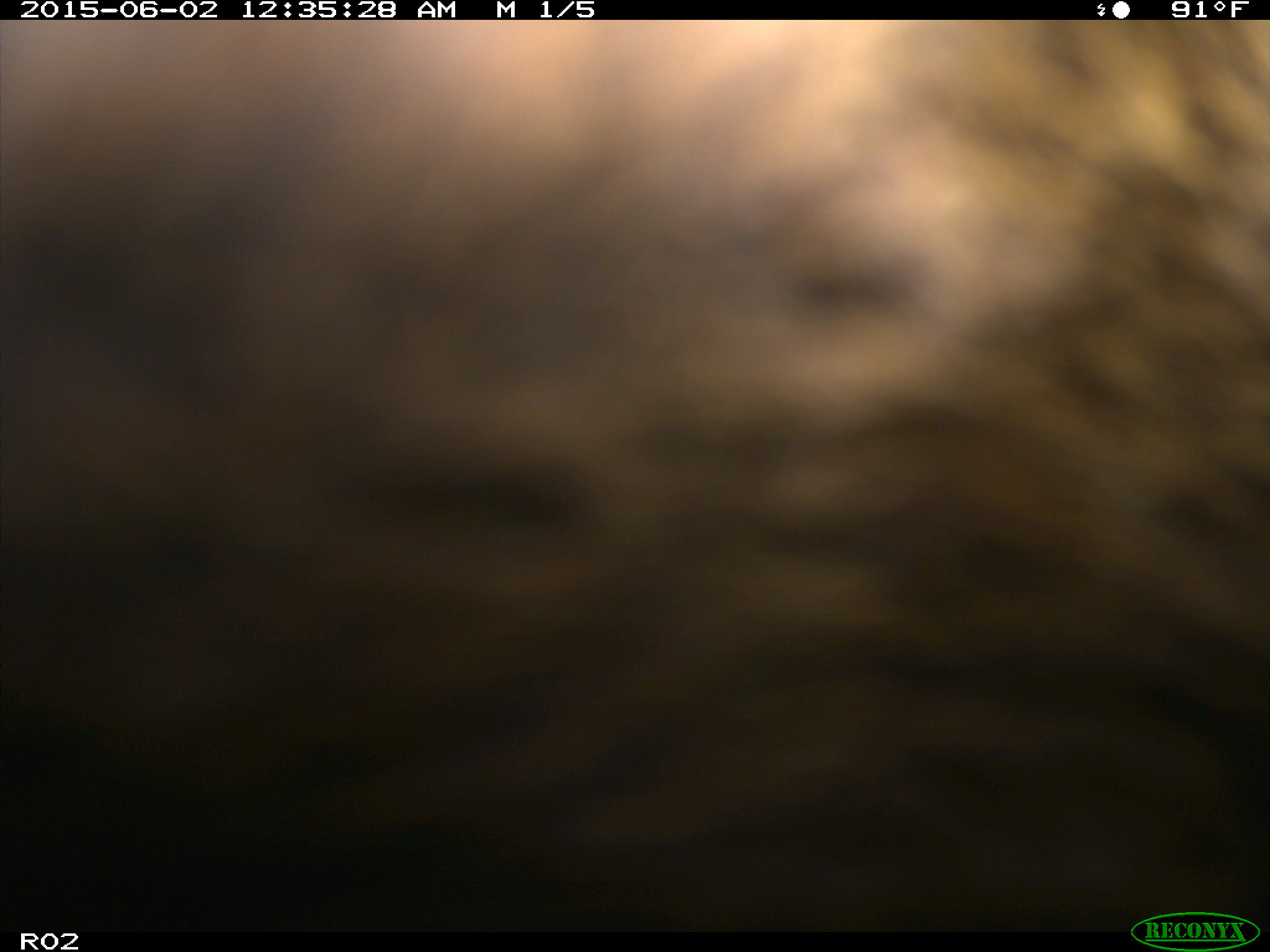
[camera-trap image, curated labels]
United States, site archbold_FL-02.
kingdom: Animalia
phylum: Chordata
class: Mammalia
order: Artiodactyla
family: Bovidae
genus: Bos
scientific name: Bos taurus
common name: domestic cow